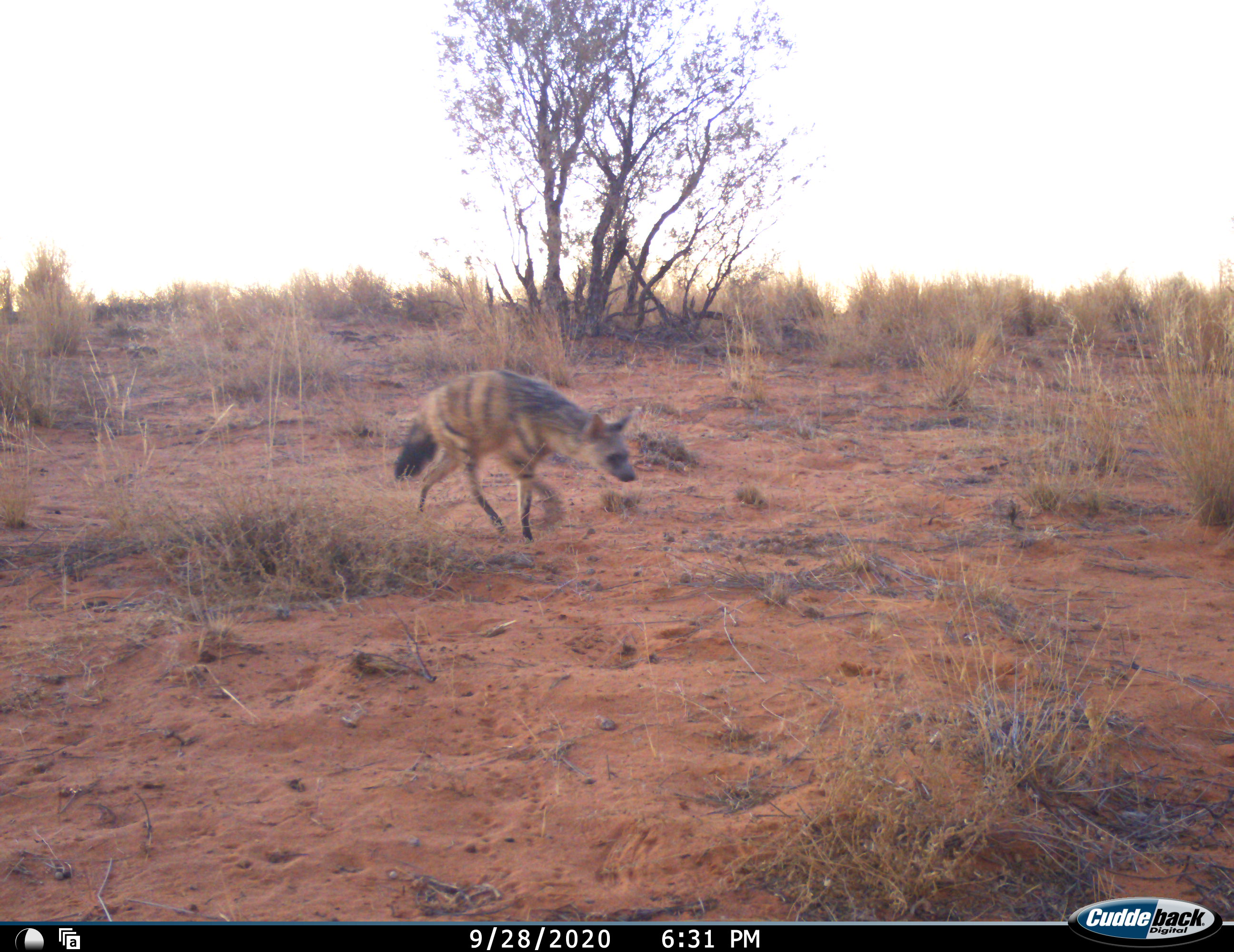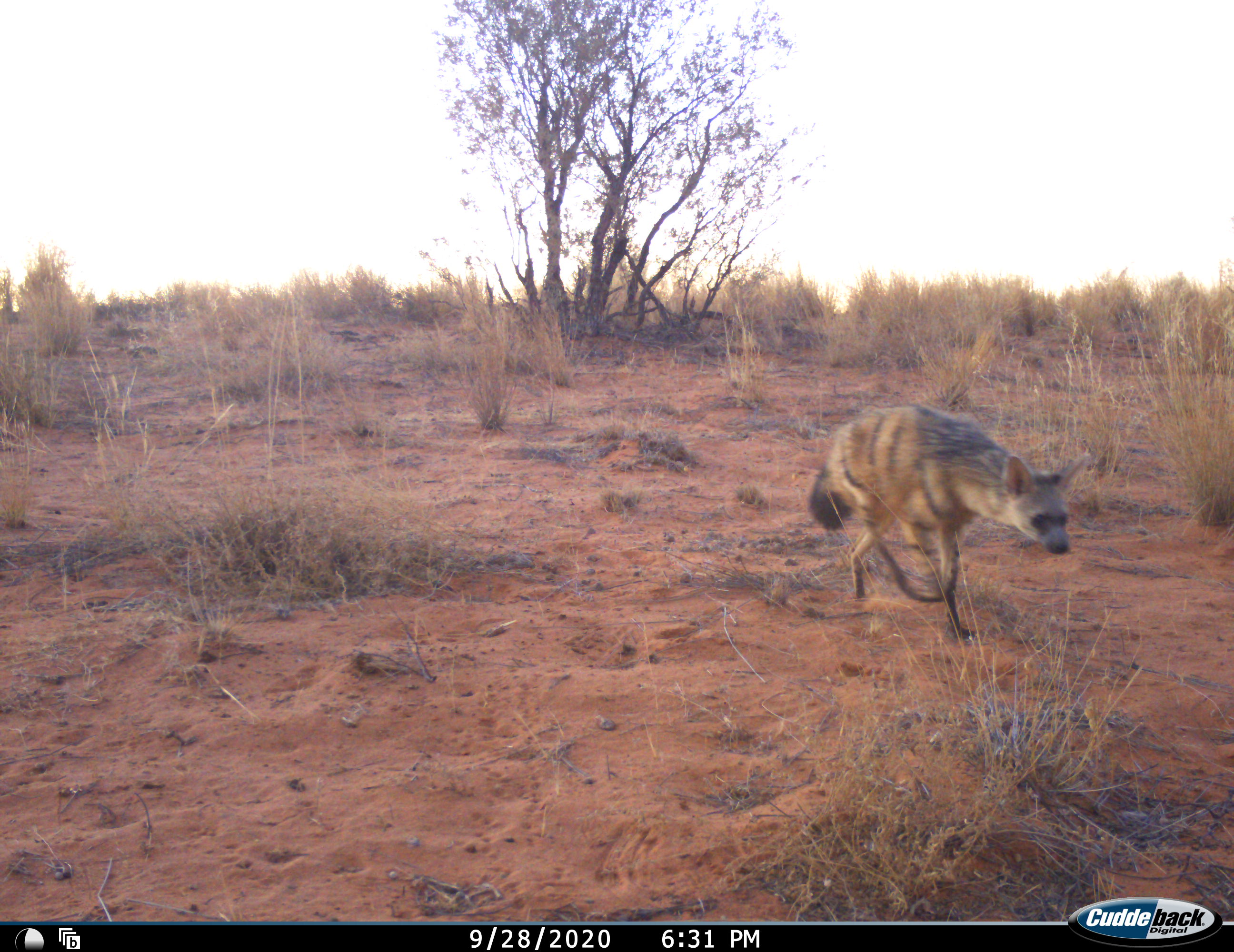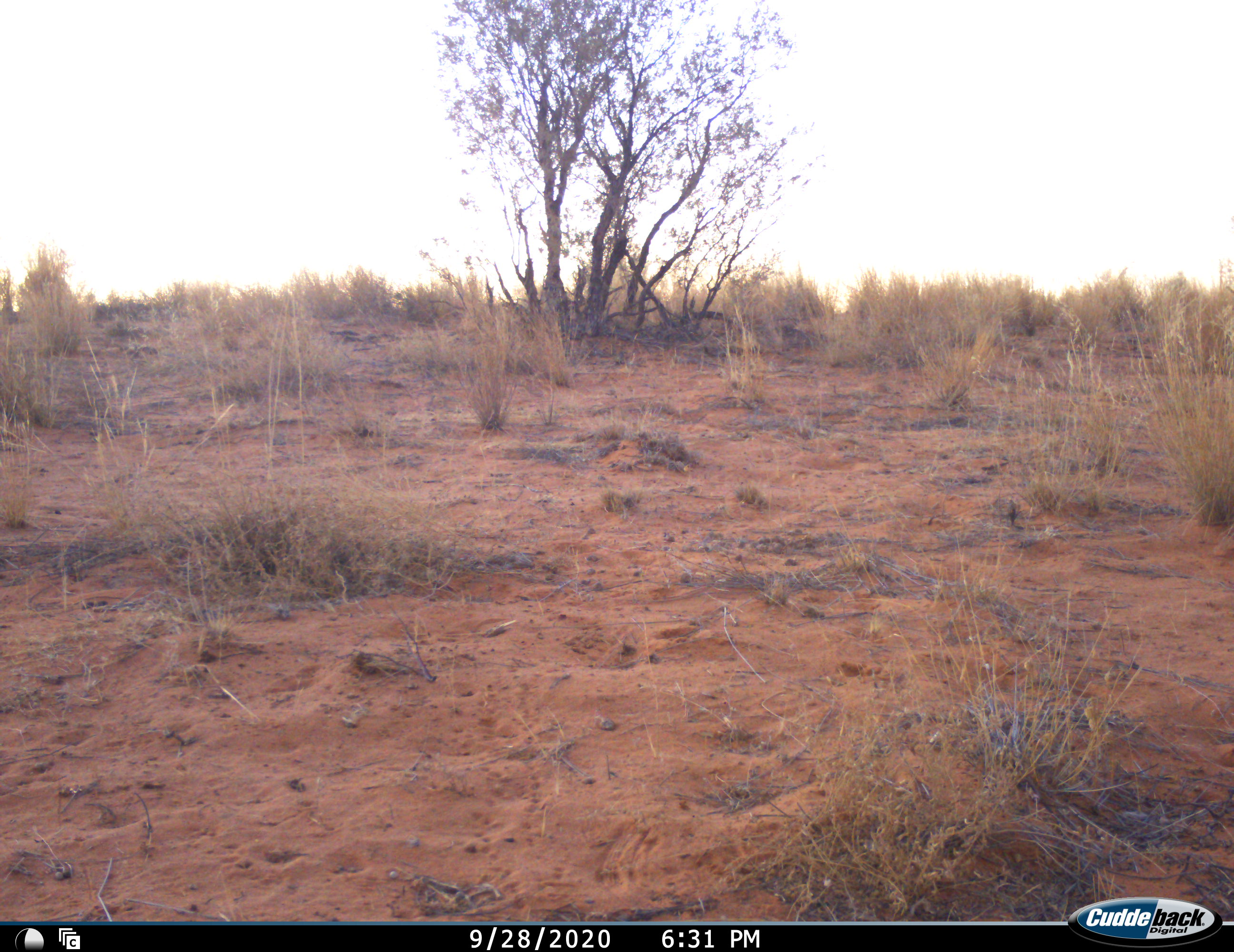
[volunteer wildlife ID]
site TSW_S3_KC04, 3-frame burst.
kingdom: Animalia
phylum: Chordata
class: Mammalia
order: Carnivora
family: Hyaenidae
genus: Proteles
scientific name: Proteles cristatus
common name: aardwolf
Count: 1.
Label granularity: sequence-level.